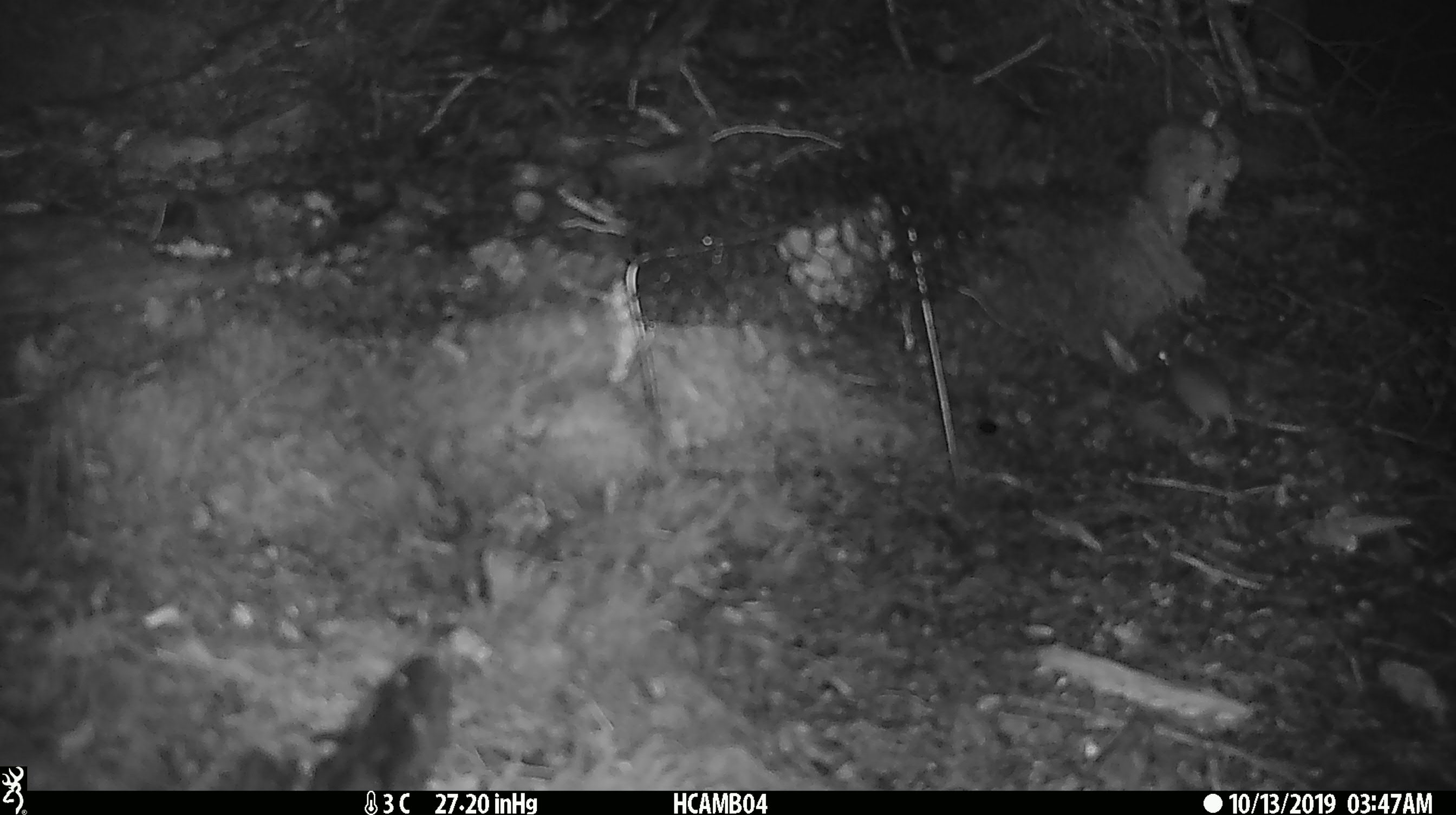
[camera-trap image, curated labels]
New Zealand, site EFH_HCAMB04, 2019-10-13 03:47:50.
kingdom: Animalia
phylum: Chordata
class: Mammalia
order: Rodentia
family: Muridae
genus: Mus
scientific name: Mus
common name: mouse